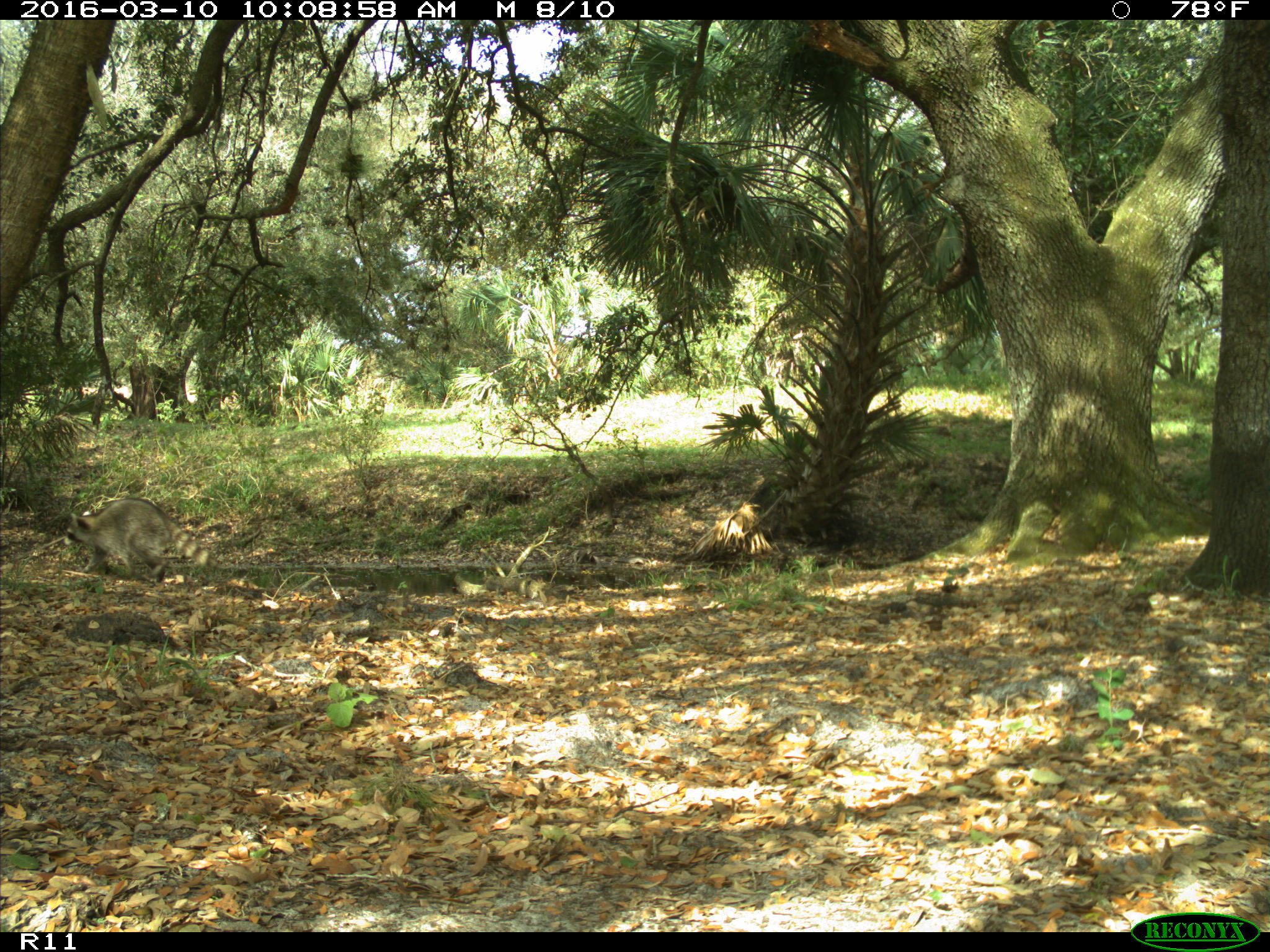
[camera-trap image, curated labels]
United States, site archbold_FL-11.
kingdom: Animalia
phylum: Chordata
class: Mammalia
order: Carnivora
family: Procyonidae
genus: Procyon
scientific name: Procyon lotor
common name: common raccoon